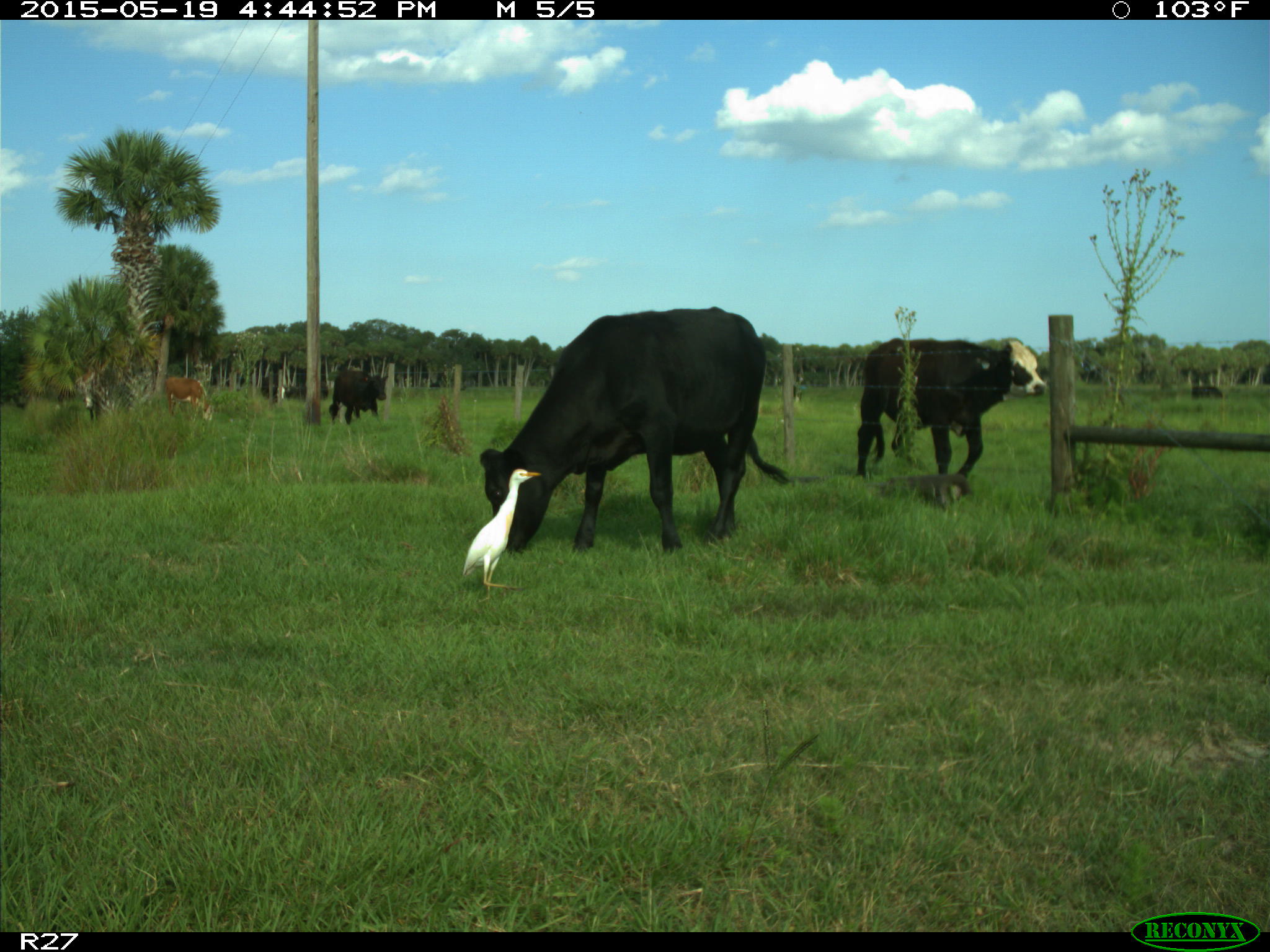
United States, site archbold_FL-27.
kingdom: Animalia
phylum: Chordata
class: Mammalia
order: Artiodactyla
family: Bovidae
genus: Bos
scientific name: Bos taurus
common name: domestic cow